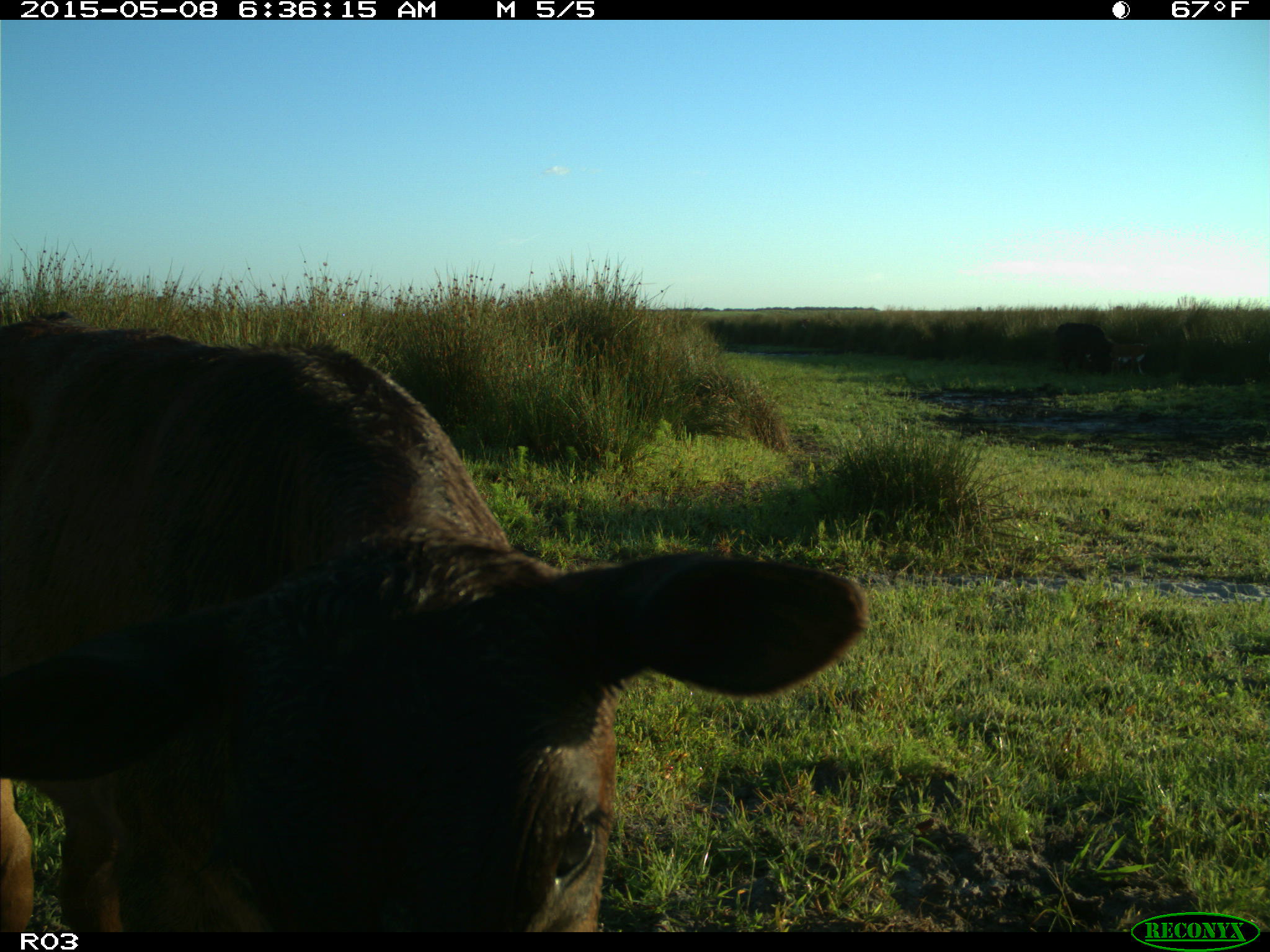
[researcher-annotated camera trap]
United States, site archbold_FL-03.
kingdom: Animalia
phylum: Chordata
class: Mammalia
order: Artiodactyla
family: Bovidae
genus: Bos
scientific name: Bos taurus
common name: domestic cow